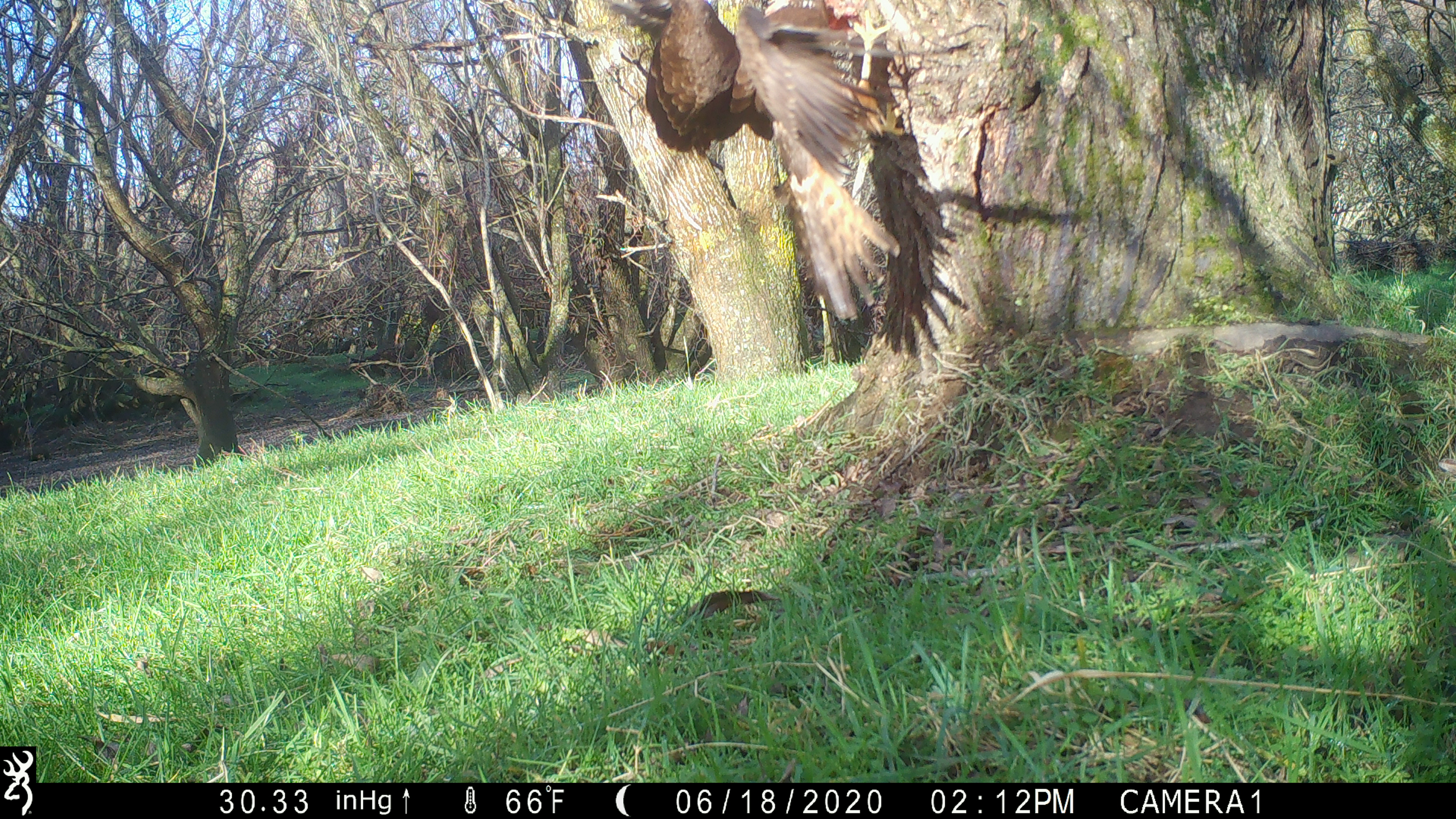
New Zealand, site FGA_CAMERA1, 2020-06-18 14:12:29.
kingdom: Animalia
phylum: Chordata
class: Aves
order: Accipitriformes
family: Accipitridae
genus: Circus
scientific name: Circus approximans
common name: swamp harrier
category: harrier